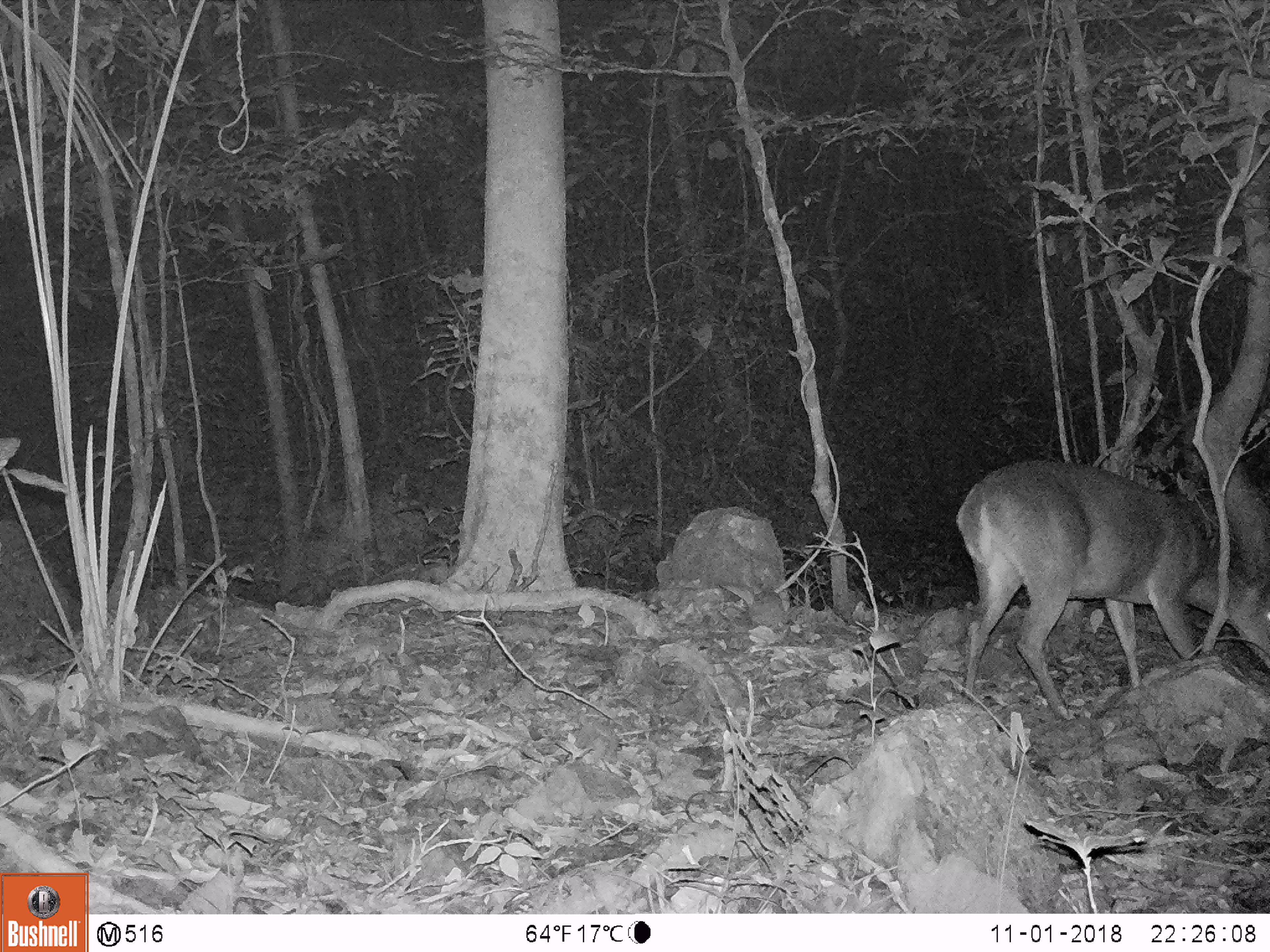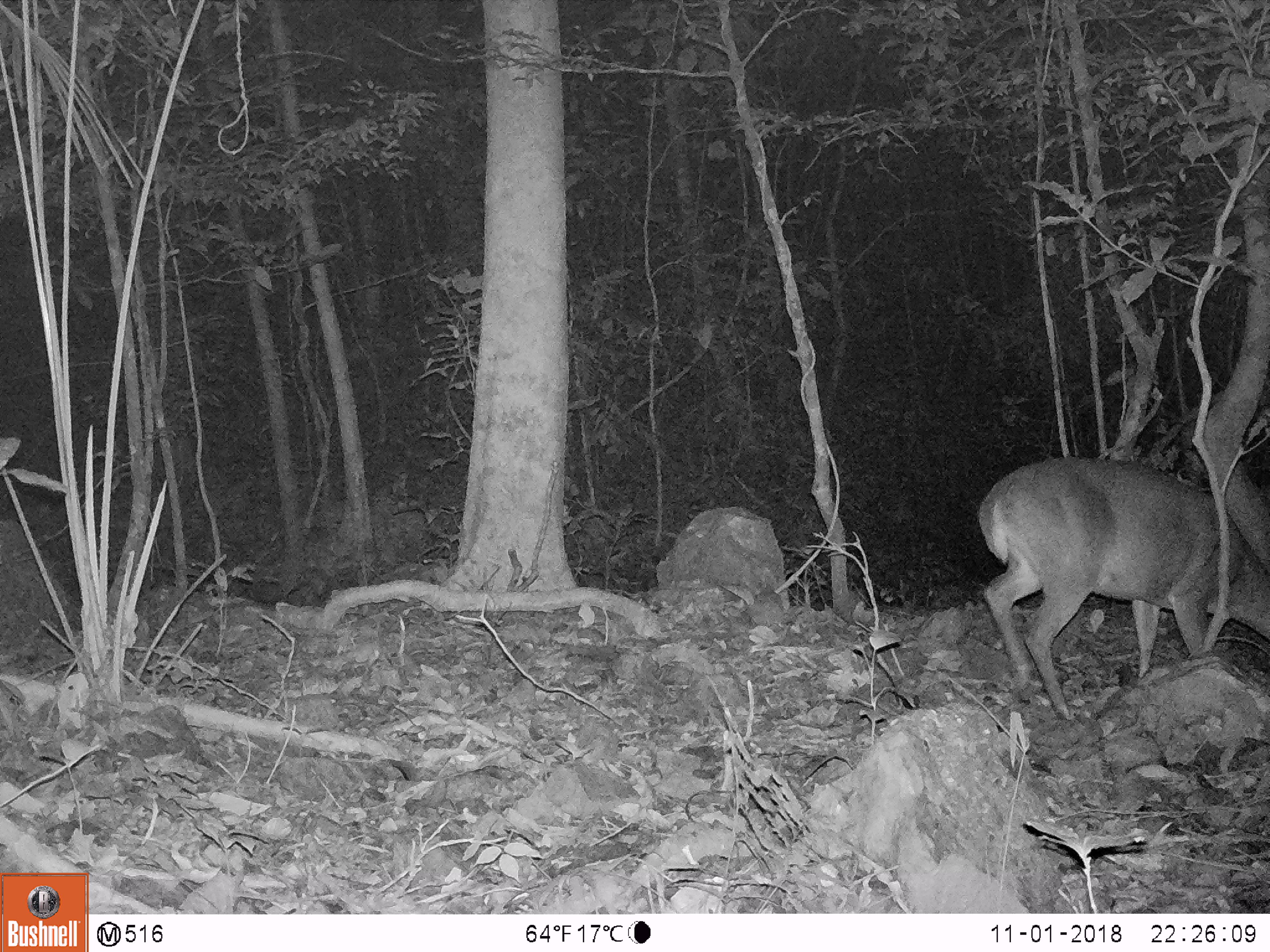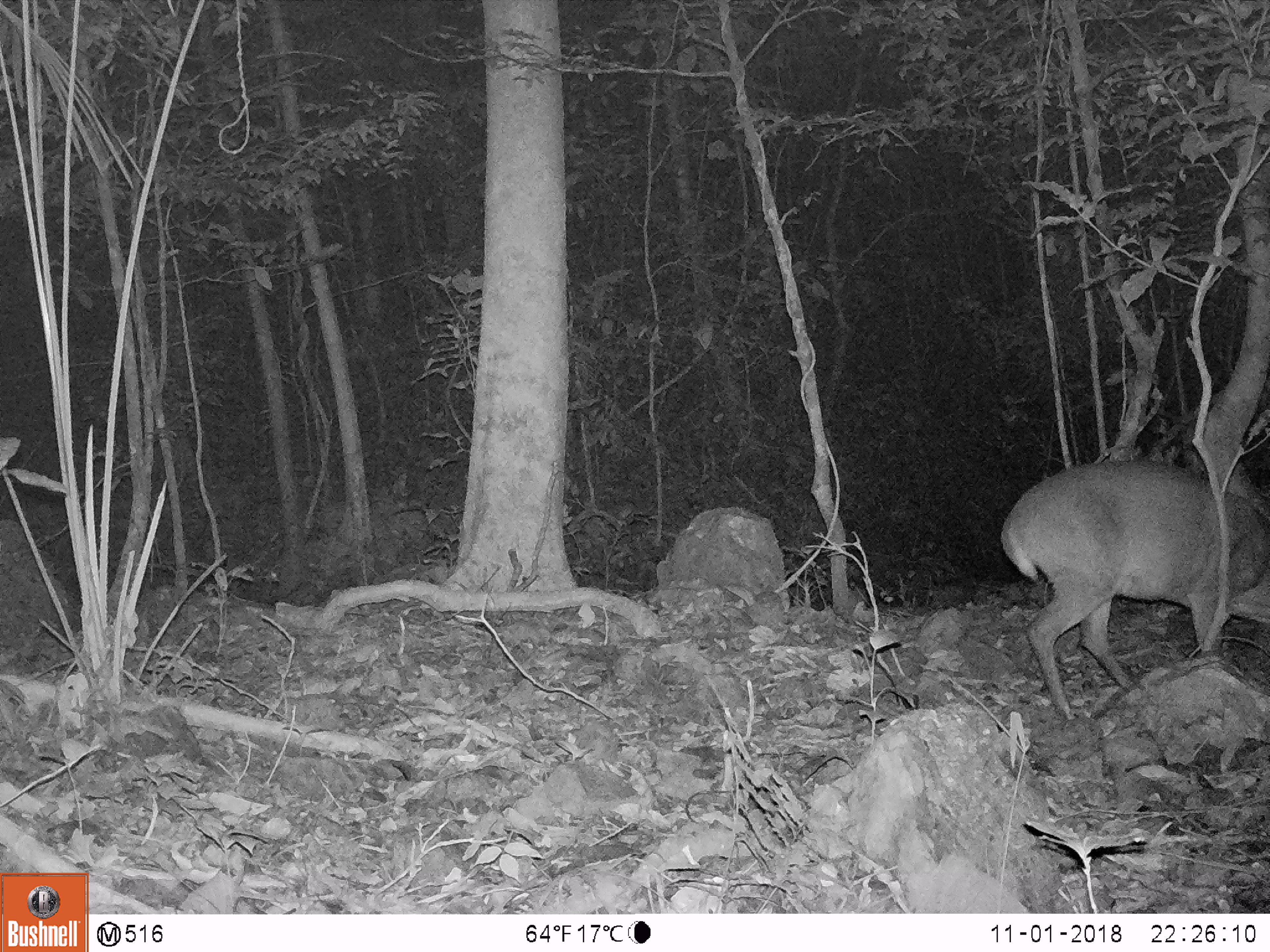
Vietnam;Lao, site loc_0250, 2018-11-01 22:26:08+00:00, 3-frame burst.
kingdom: Animalia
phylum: Chordata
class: Mammalia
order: Artiodactyla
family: Cervidae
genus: Muntiacus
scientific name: Muntiacus vuquangensis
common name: large-antlered muntjac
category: large antlered muntjac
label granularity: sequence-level